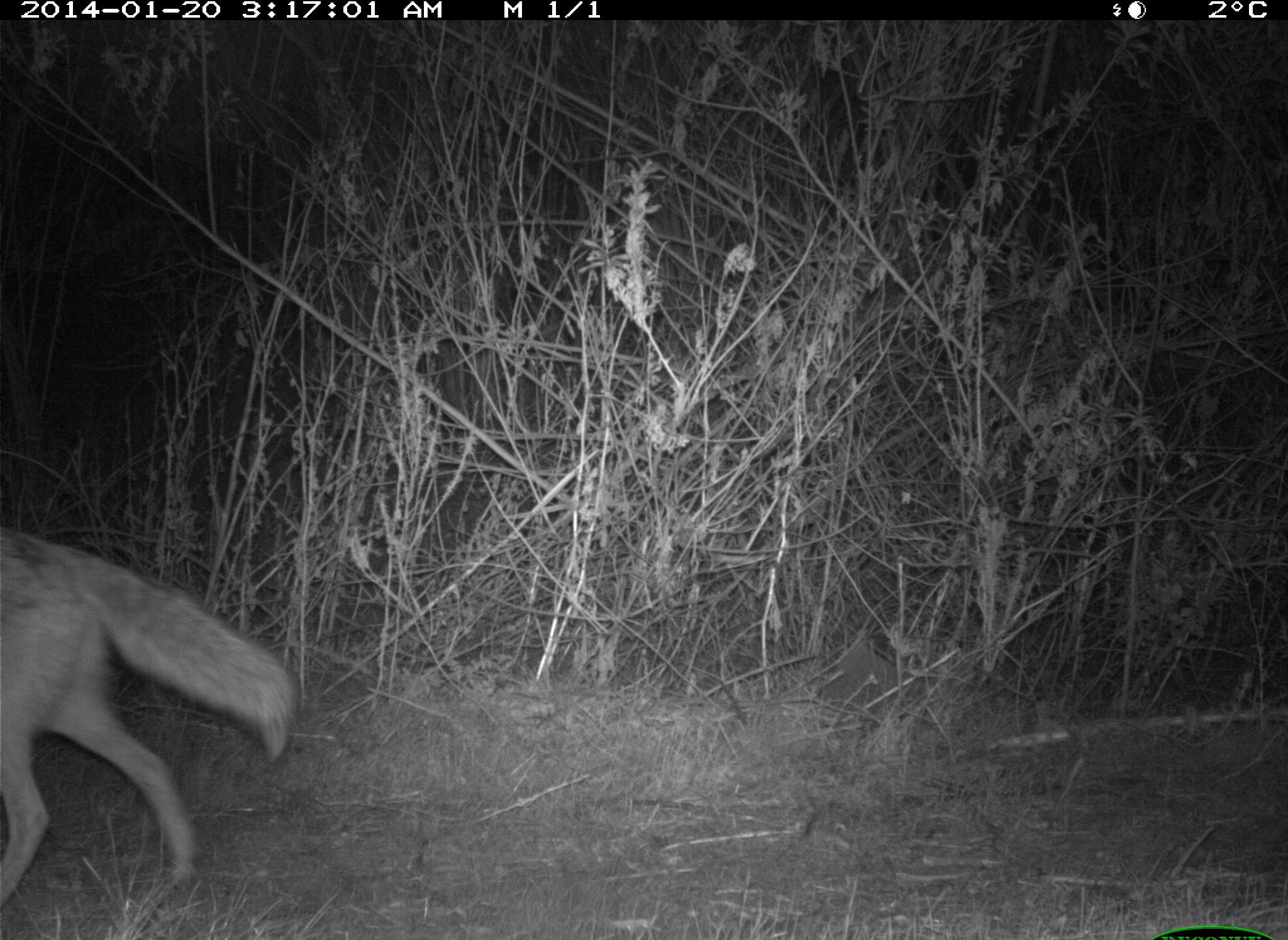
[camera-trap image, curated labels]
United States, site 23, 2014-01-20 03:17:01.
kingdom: Animalia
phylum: Chordata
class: Mammalia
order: Carnivora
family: Canidae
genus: Canis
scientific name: Canis latrans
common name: coyote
Coyote (Canis latrans).